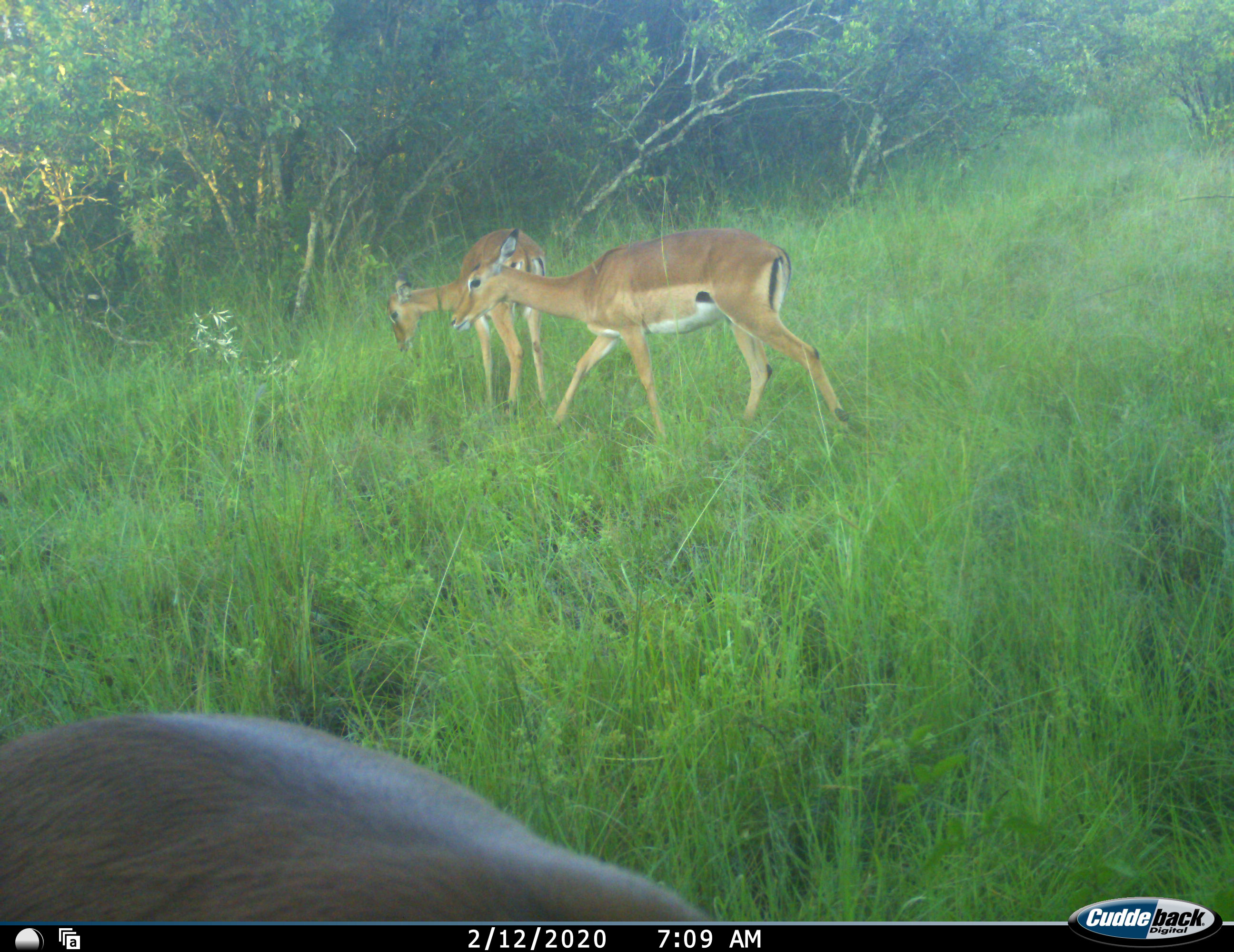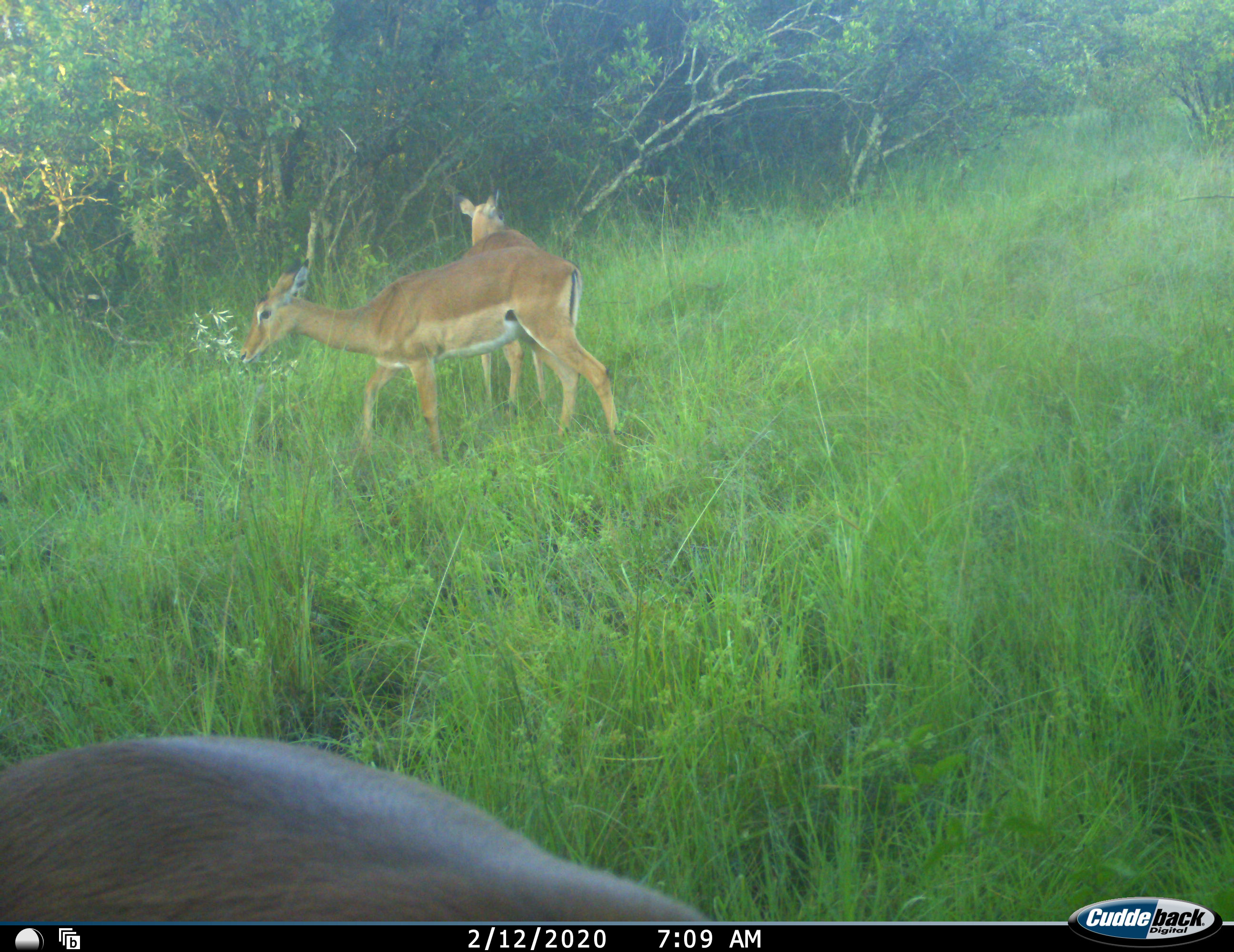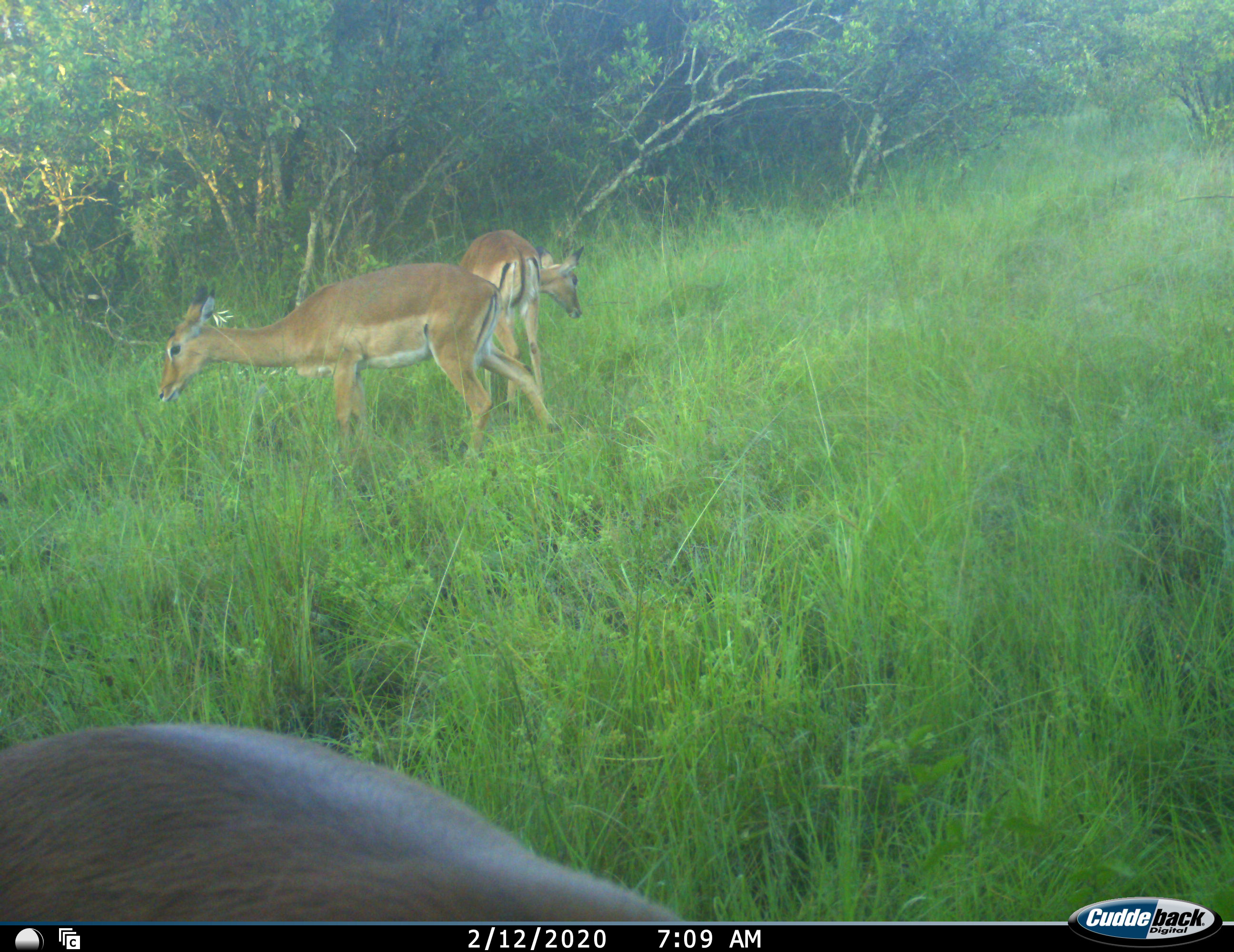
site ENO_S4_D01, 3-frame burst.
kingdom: Animalia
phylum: Chordata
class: Mammalia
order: Artiodactyla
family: Bovidae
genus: Aepyceros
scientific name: Aepyceros melampus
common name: impala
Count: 3.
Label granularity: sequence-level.